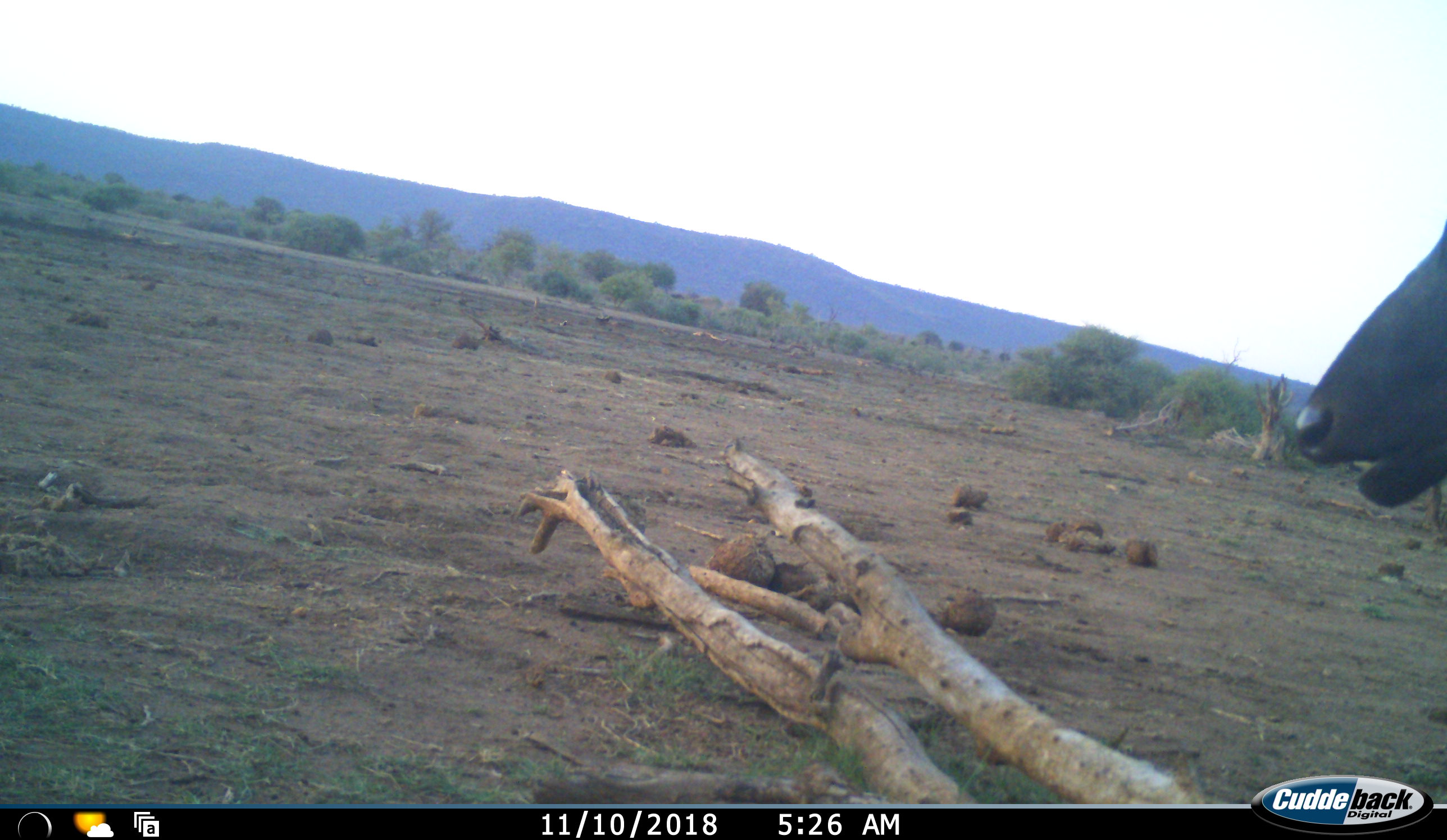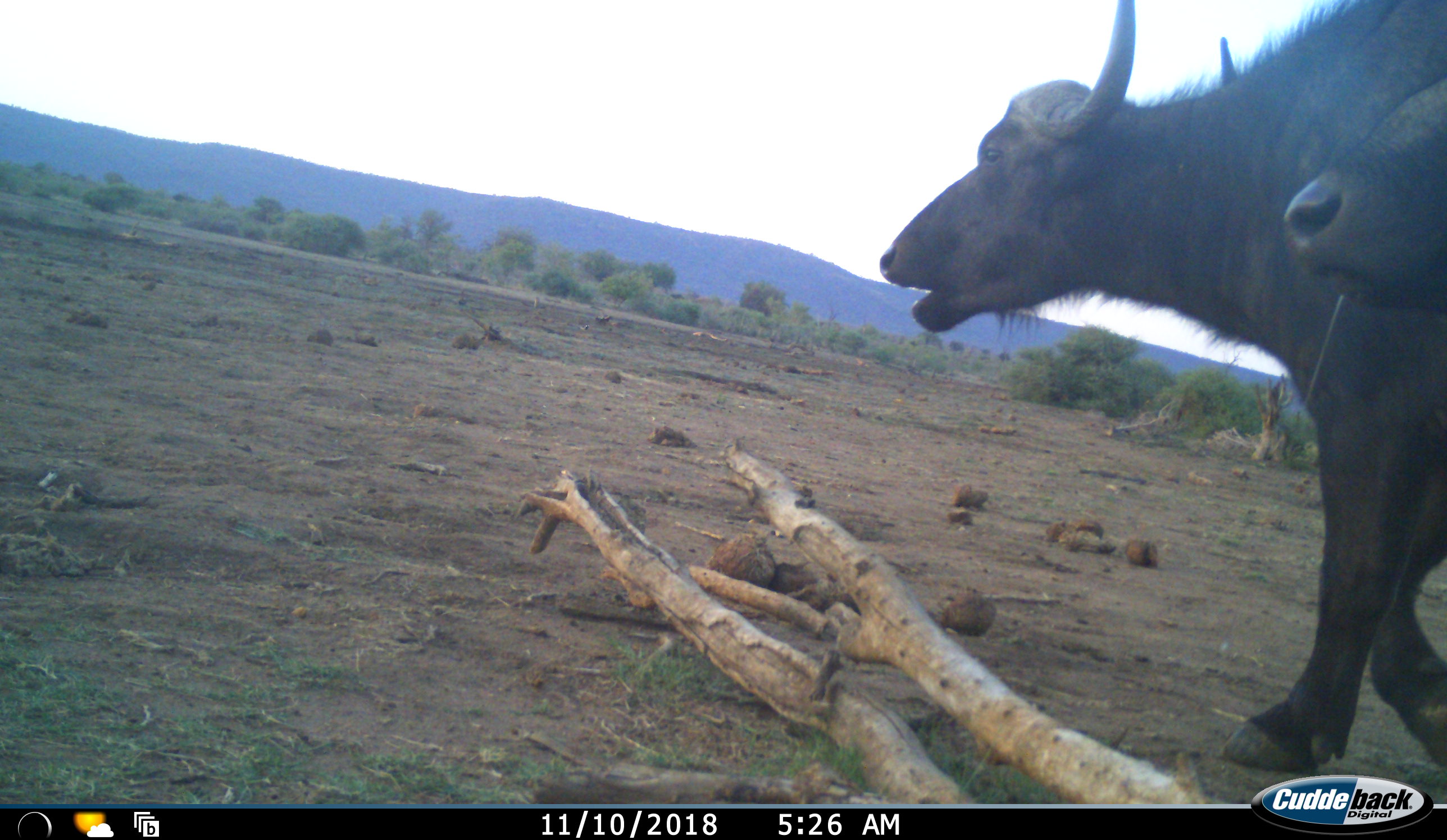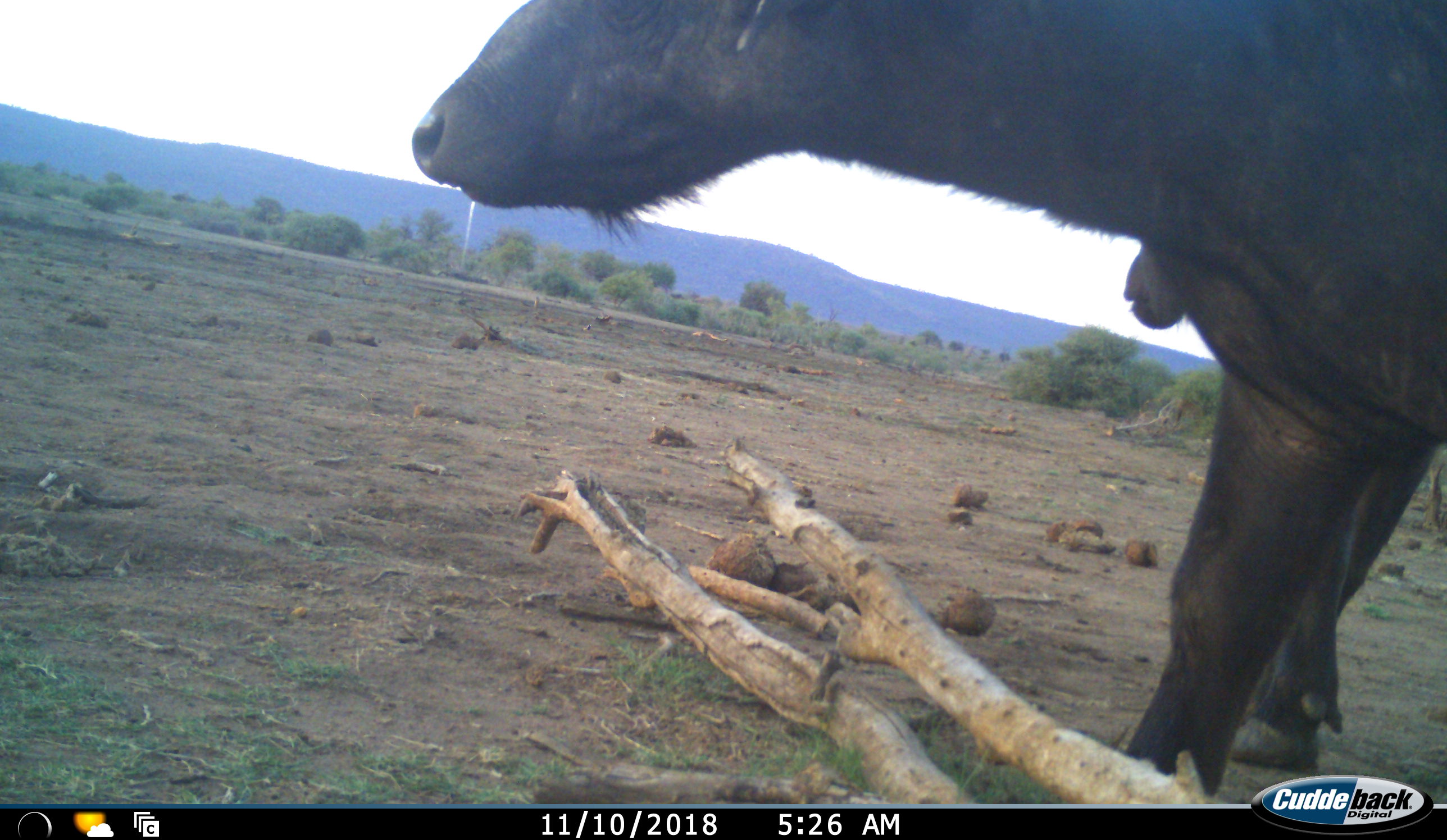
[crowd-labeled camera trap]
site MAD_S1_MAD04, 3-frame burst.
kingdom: Animalia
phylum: Chordata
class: Mammalia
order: Artiodactyla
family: Bovidae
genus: Syncerus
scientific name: Syncerus caffer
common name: african buffalo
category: buffalo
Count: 2.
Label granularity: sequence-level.